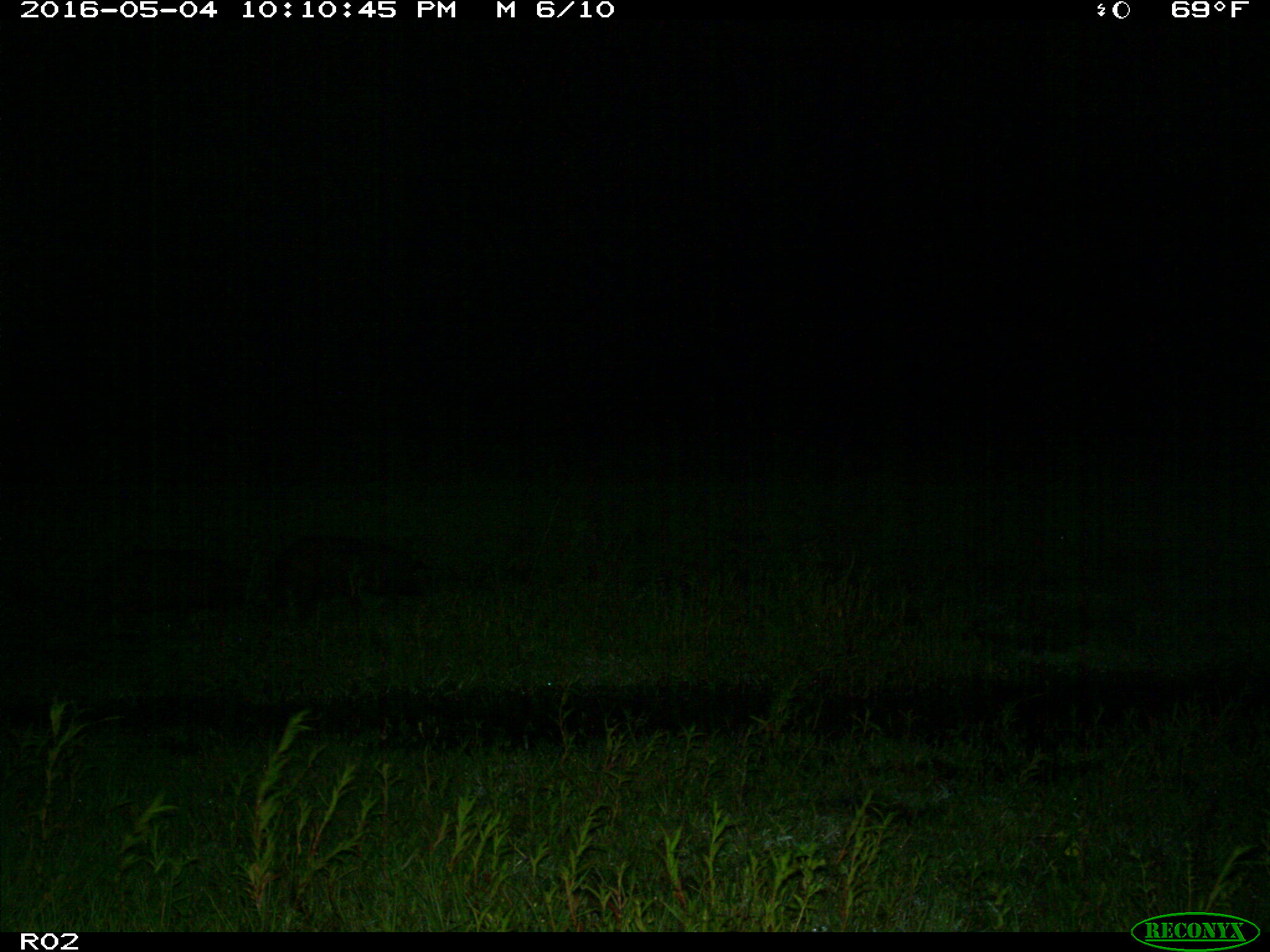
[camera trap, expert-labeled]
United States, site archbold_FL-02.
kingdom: Animalia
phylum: Chordata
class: Mammalia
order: Artiodactyla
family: Suidae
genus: Sus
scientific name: Sus scrofa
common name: wild boar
Sus scrofa (wild boar).